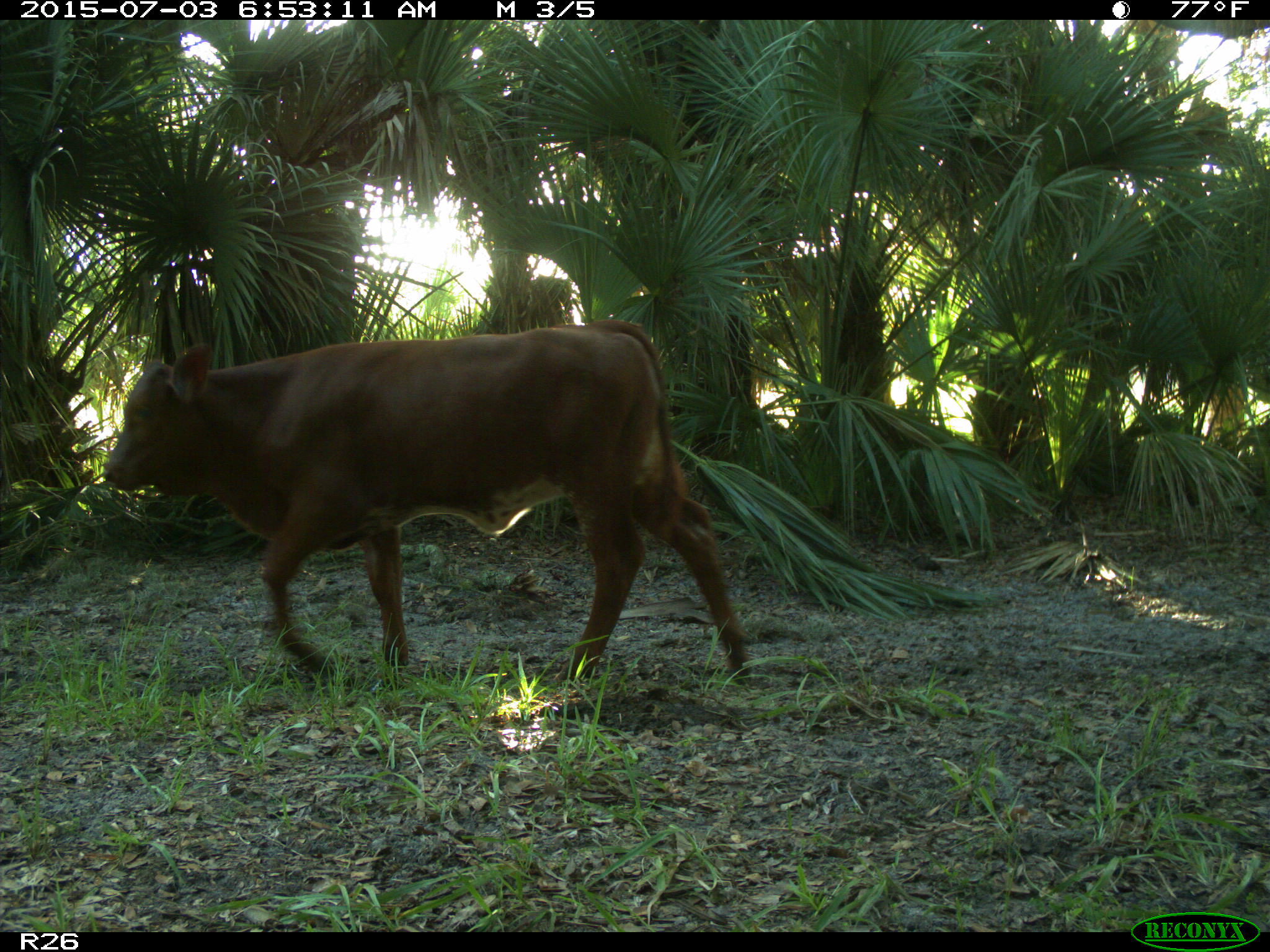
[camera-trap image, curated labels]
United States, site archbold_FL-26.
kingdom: Animalia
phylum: Chordata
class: Mammalia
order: Artiodactyla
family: Bovidae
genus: Bos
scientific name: Bos taurus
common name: domestic cow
Bos taurus (domestic cow).